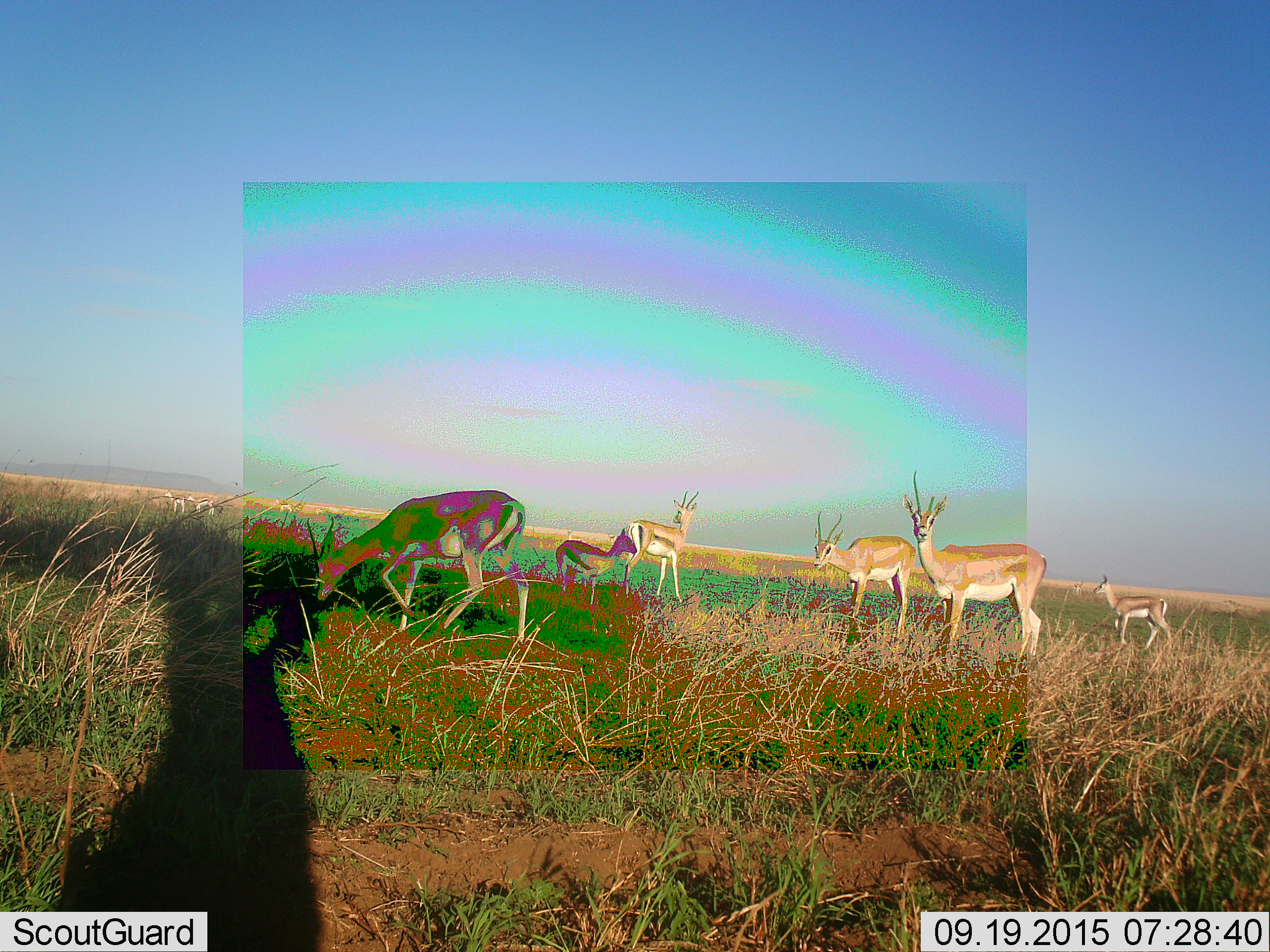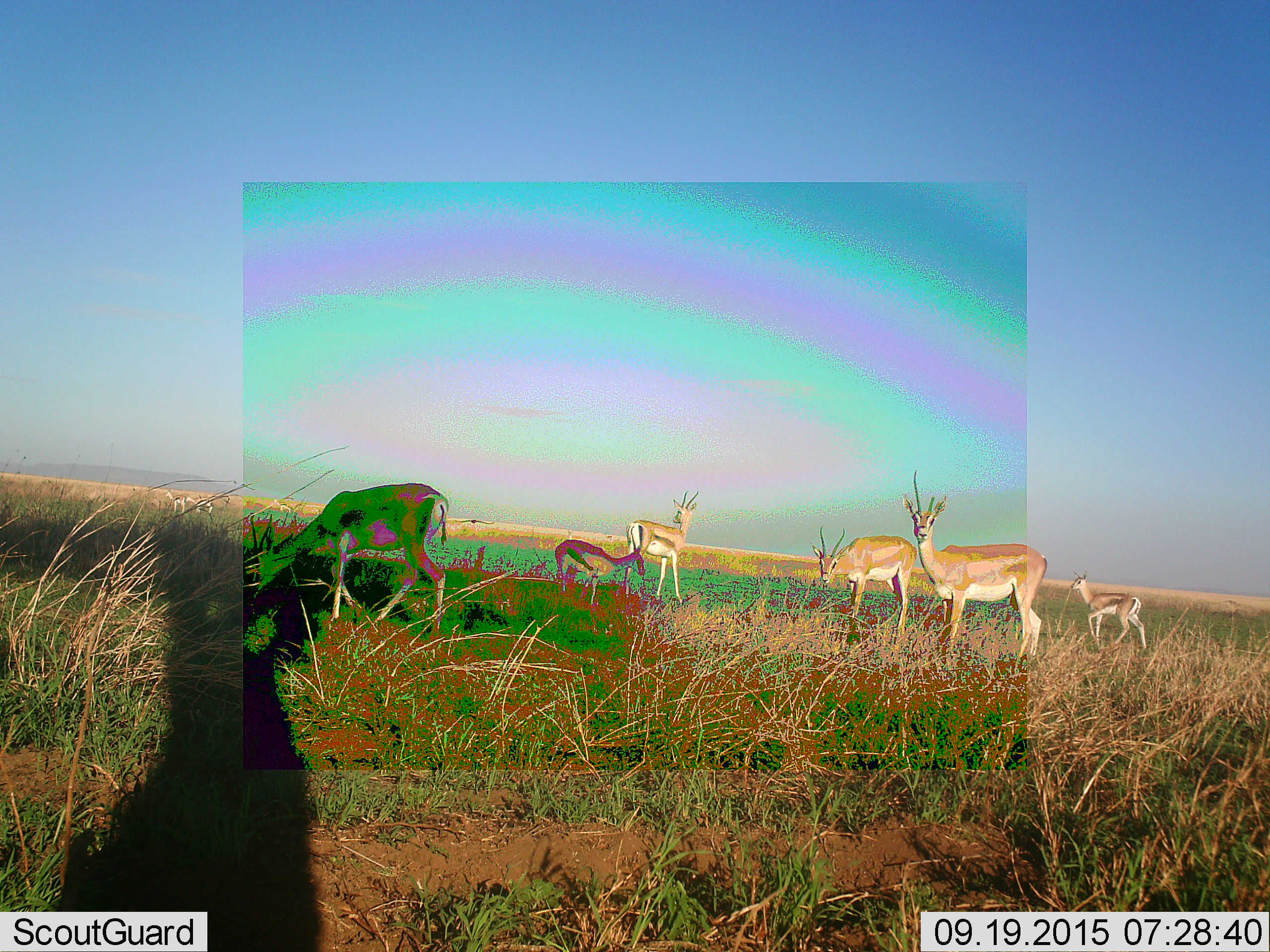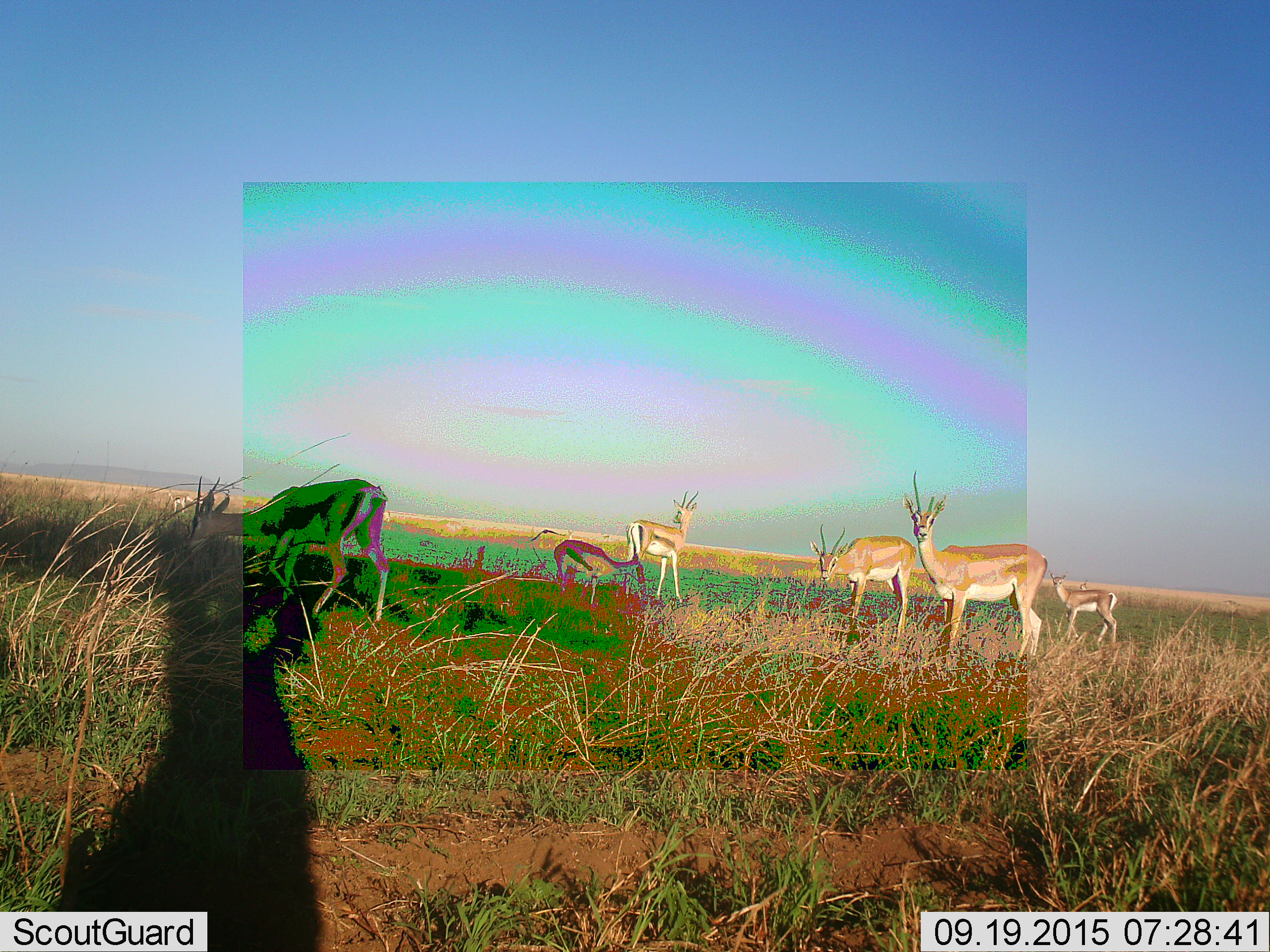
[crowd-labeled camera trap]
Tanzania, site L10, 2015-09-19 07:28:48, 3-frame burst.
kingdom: Animalia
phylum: Chordata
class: Mammalia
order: Artiodactyla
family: Bovidae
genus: Nanger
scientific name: Nanger granti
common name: grant's gazelle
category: gazellegrants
Gazellegrants (grant's gazelle) (Nanger granti), count 6. Behavior (volunteer vote fractions): standing 100%, resting 12%, moving 50%, interacting 12%. Young present (vote fraction): 88%. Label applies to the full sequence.